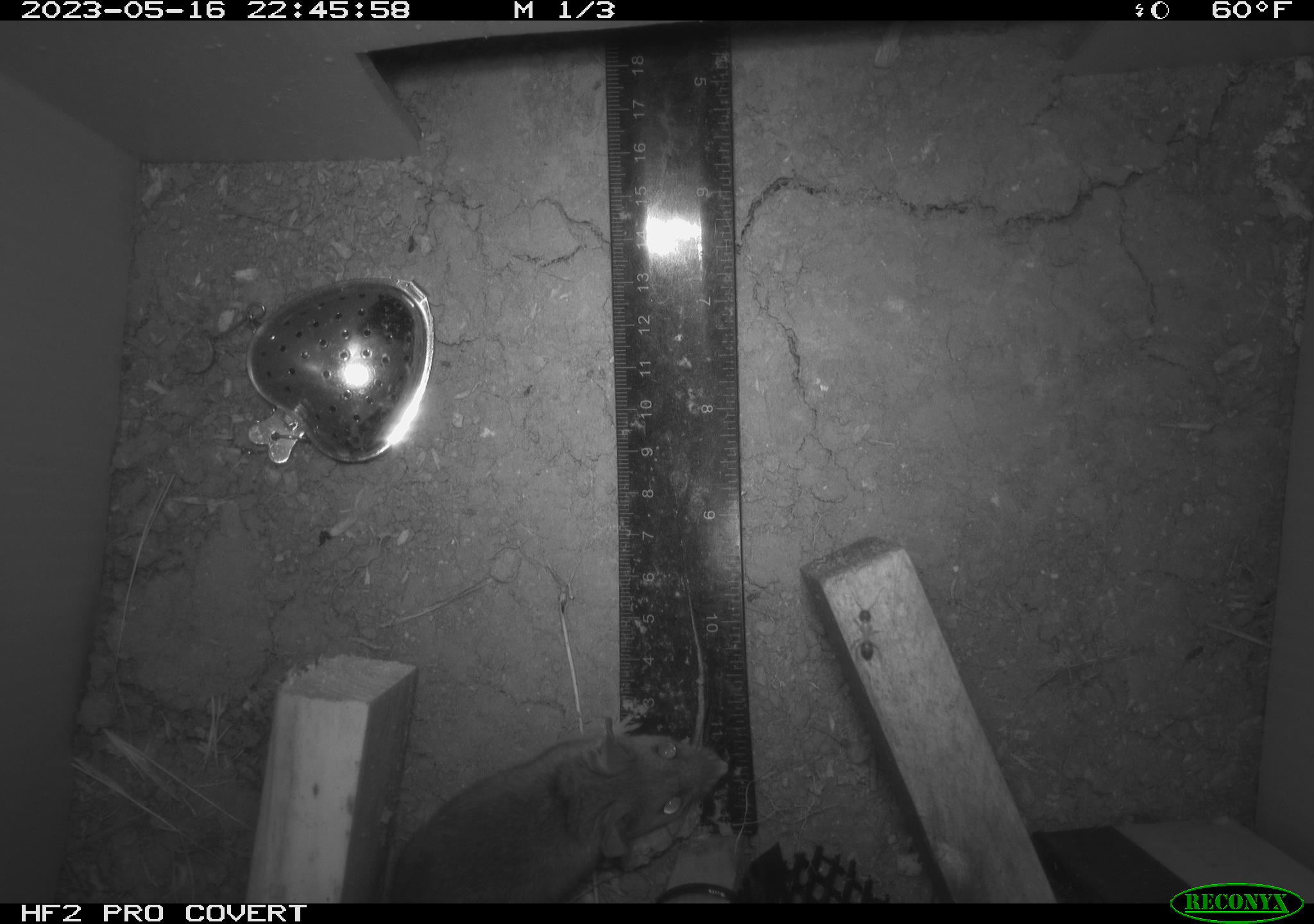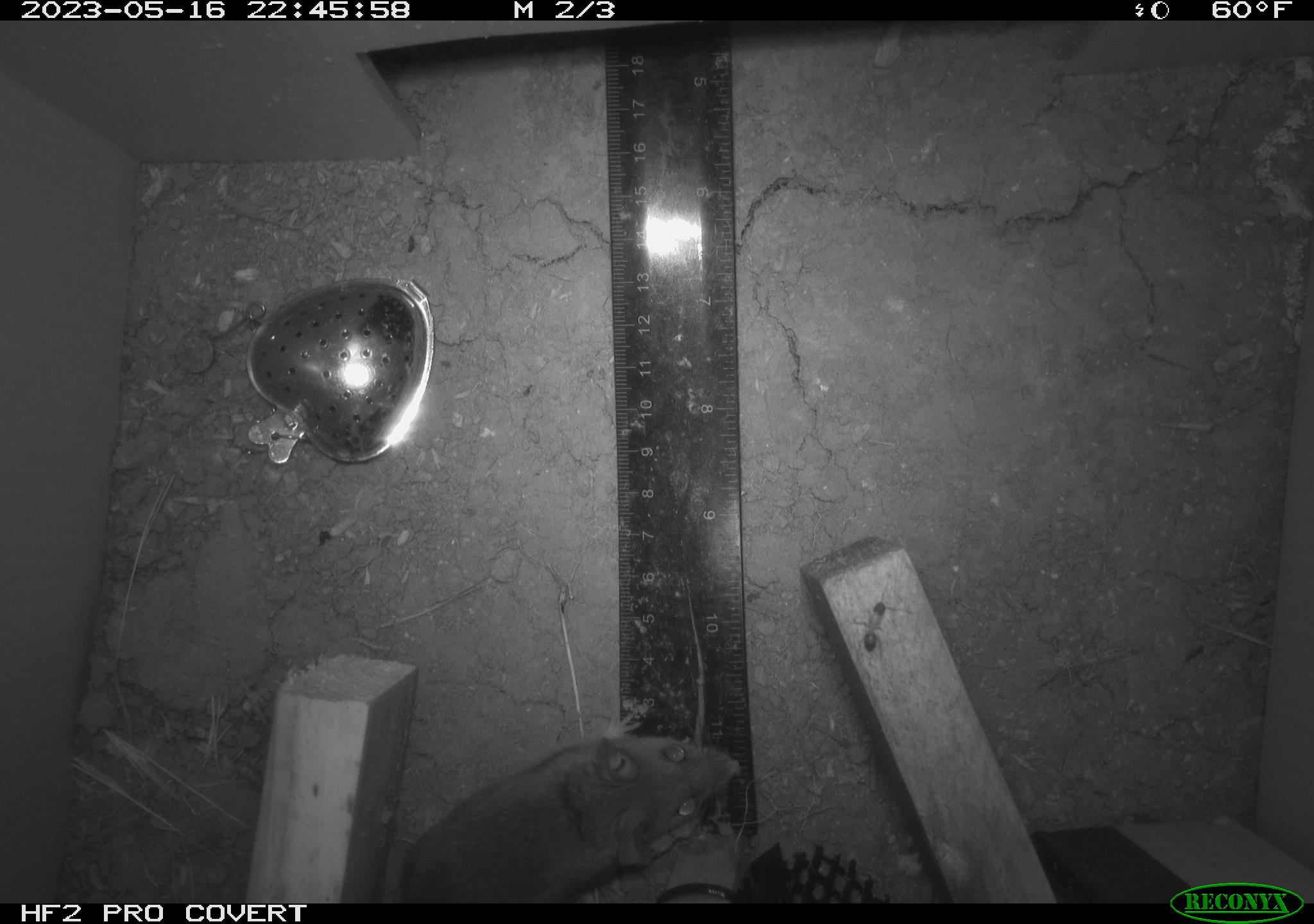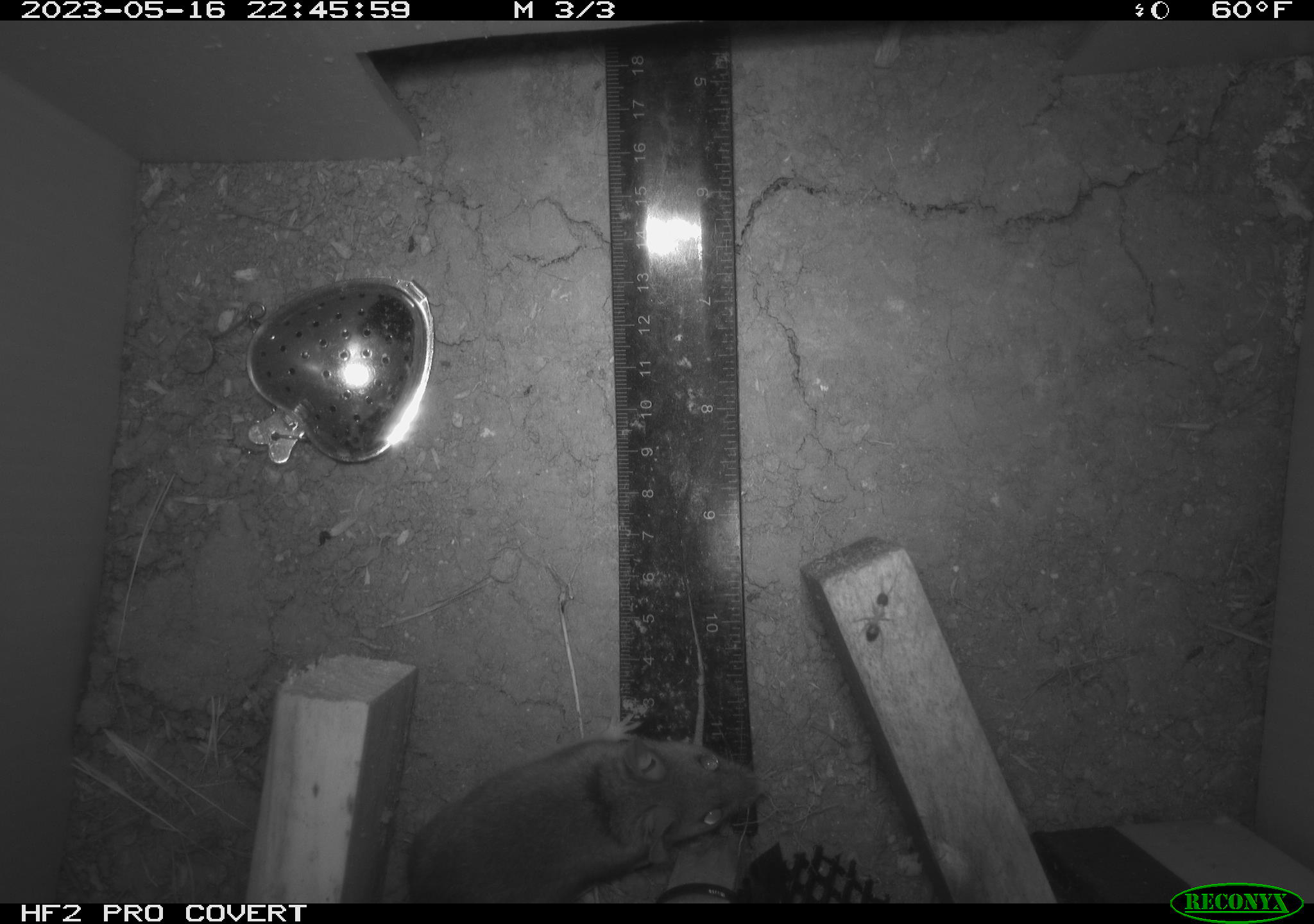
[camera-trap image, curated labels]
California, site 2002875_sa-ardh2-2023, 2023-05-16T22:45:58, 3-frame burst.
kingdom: Animalia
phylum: Chordata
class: Mammalia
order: Rodentia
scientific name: Rodentia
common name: mouse species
Mouse species (Rodentia).